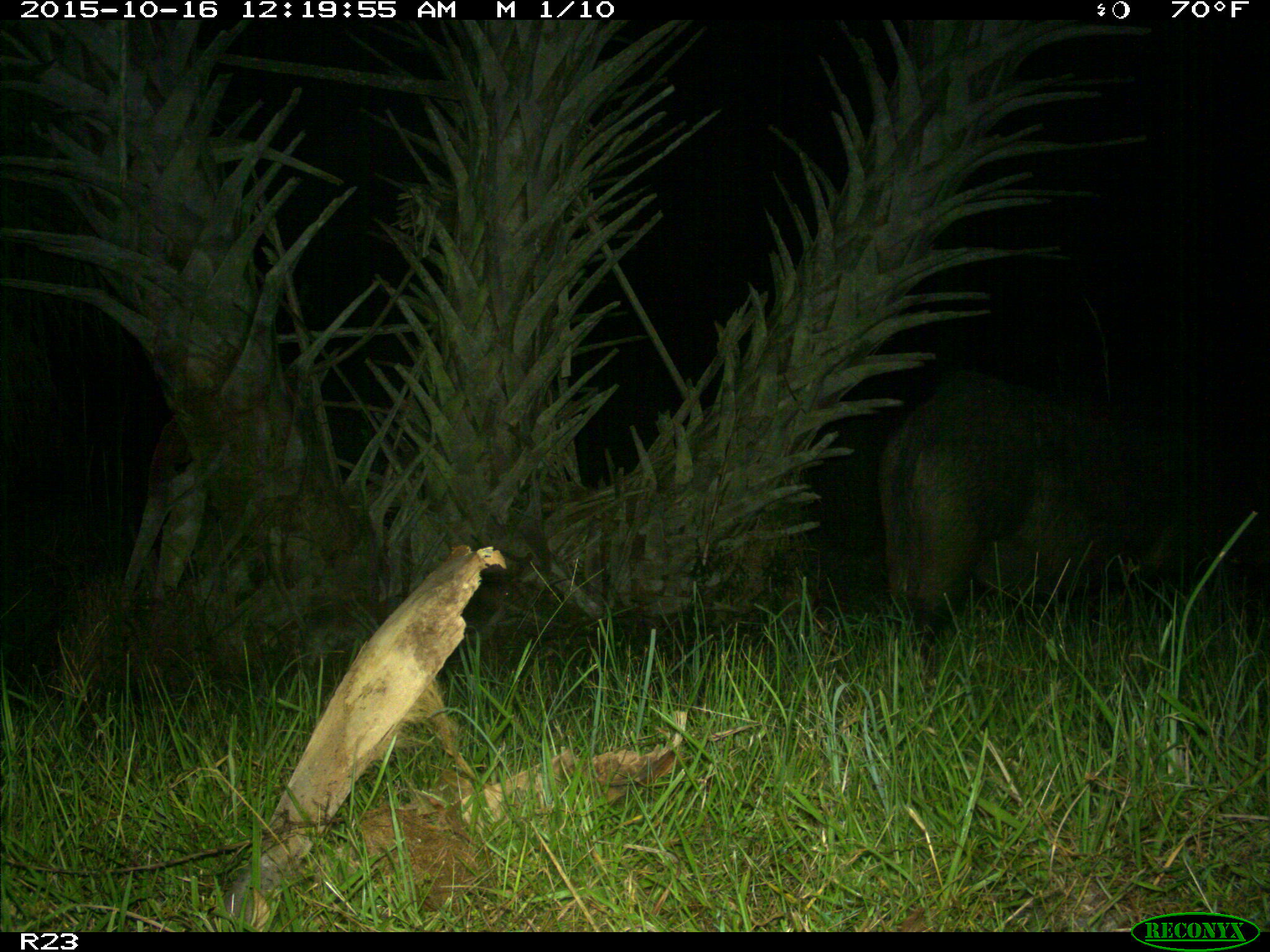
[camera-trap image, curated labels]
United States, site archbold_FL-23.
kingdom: Animalia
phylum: Chordata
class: Mammalia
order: Artiodactyla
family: Suidae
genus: Sus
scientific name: Sus scrofa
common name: wild boar